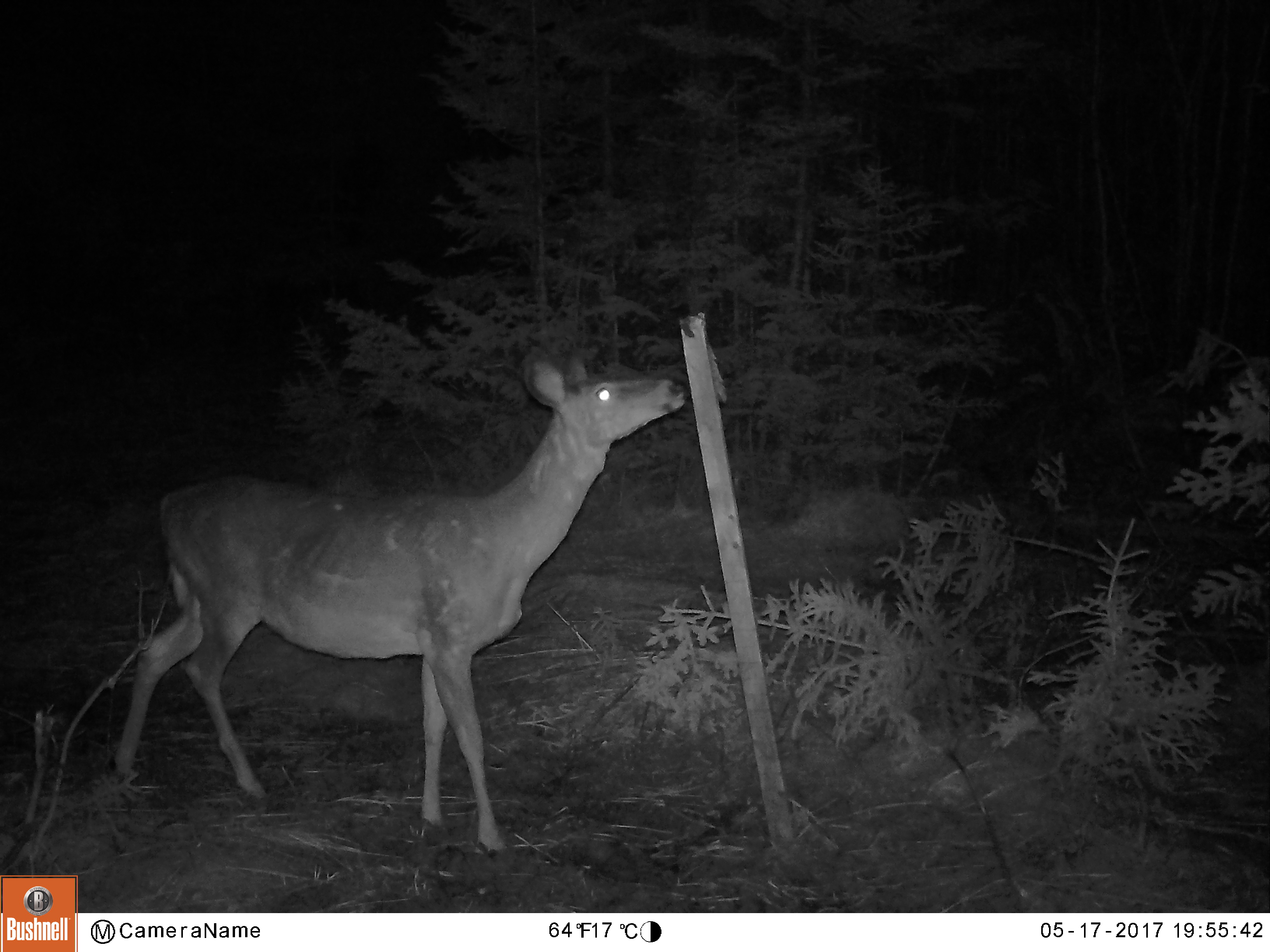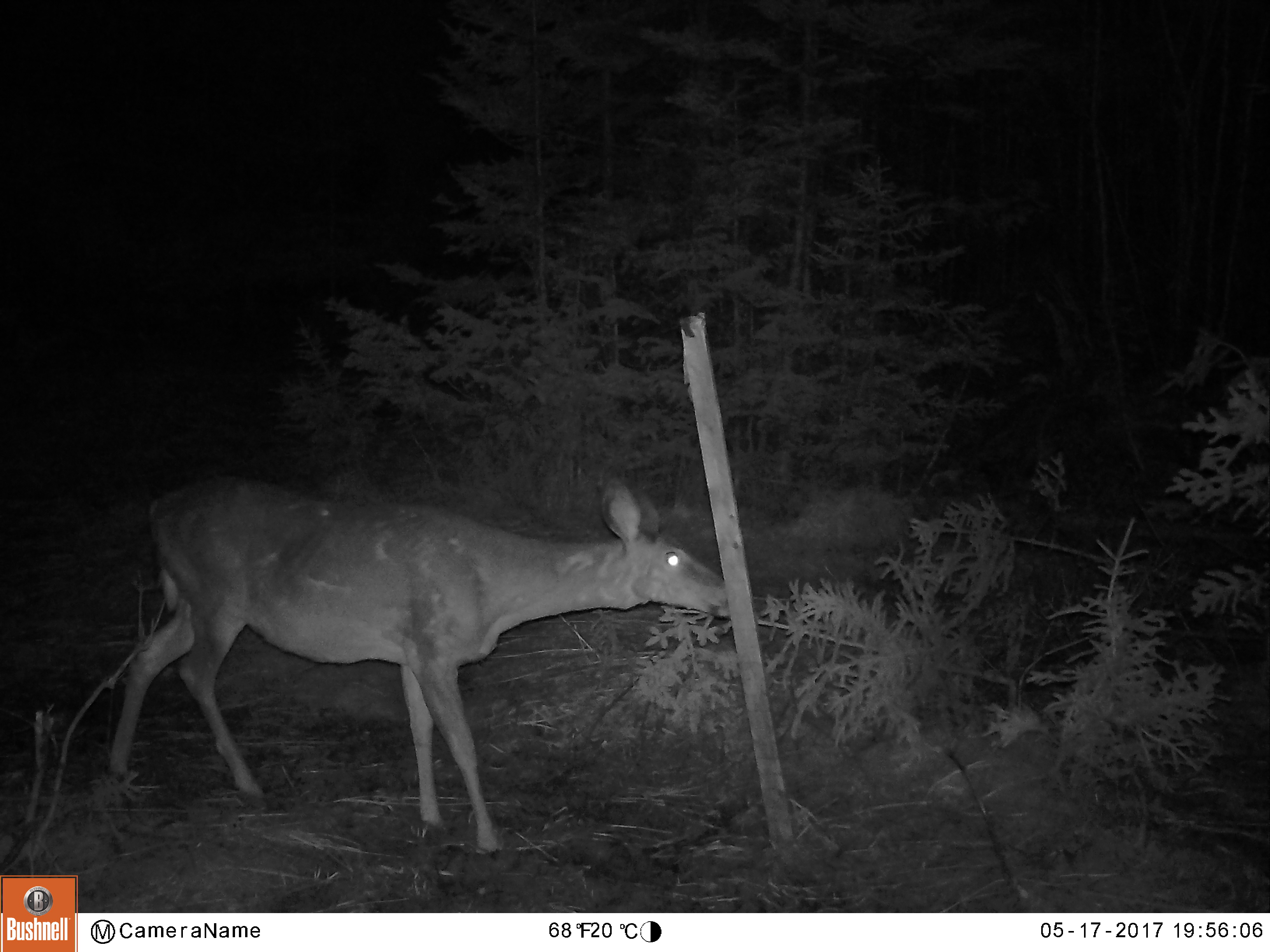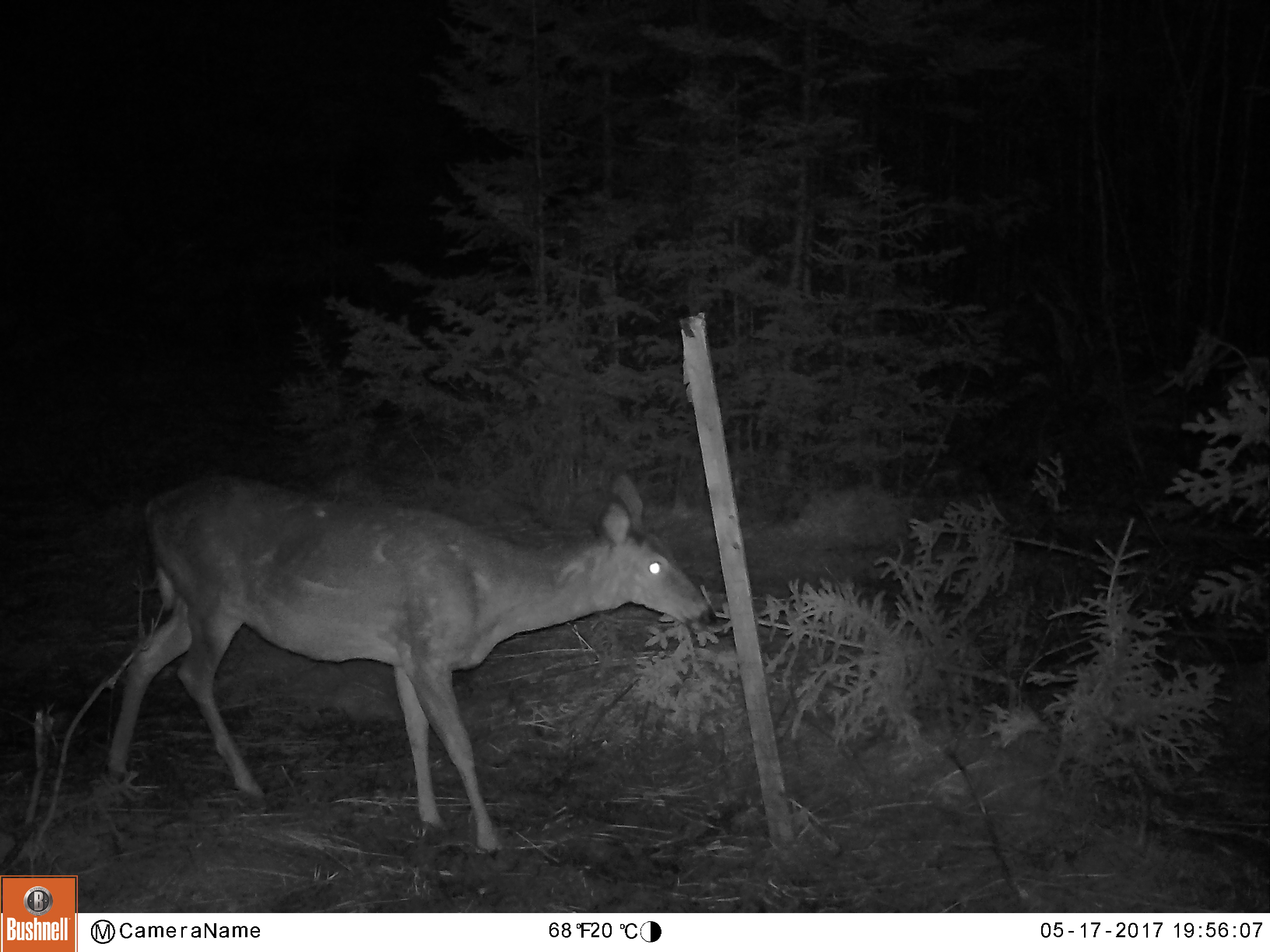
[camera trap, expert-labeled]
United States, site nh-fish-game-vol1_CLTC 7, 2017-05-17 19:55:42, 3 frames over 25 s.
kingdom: Animalia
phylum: Chordata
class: Mammalia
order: Artiodactyla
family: Cervidae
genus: Odocoileus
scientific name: Odocoileus virginianus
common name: white-tailed deer